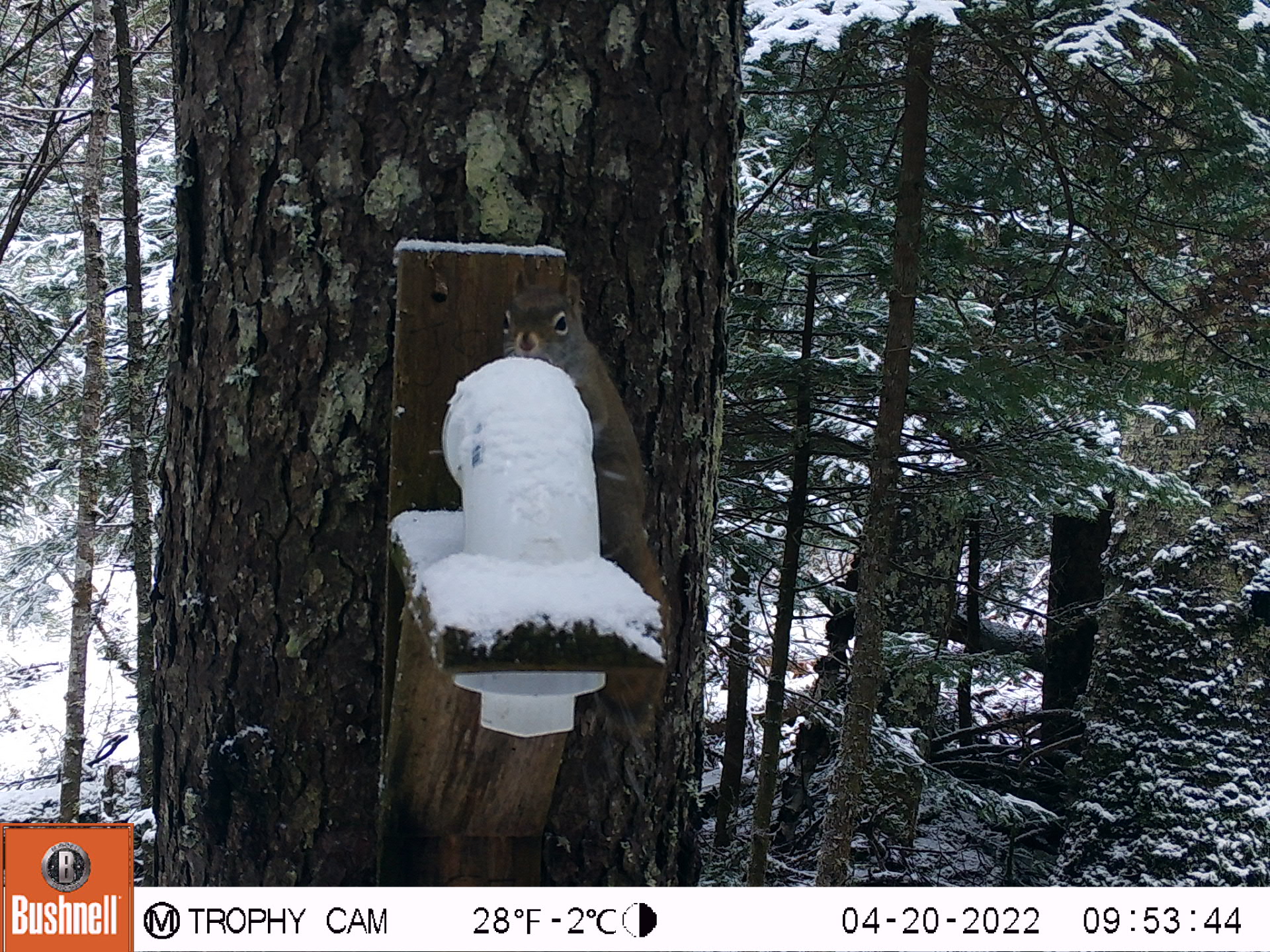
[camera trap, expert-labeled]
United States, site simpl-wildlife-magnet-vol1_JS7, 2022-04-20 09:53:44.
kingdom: Animalia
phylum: Chordata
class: Mammalia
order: Rodentia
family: Sciuridae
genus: Tamiasciurus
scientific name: Tamiasciurus hudsonicus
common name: red squirrel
Red squirrel (Tamiasciurus hudsonicus).